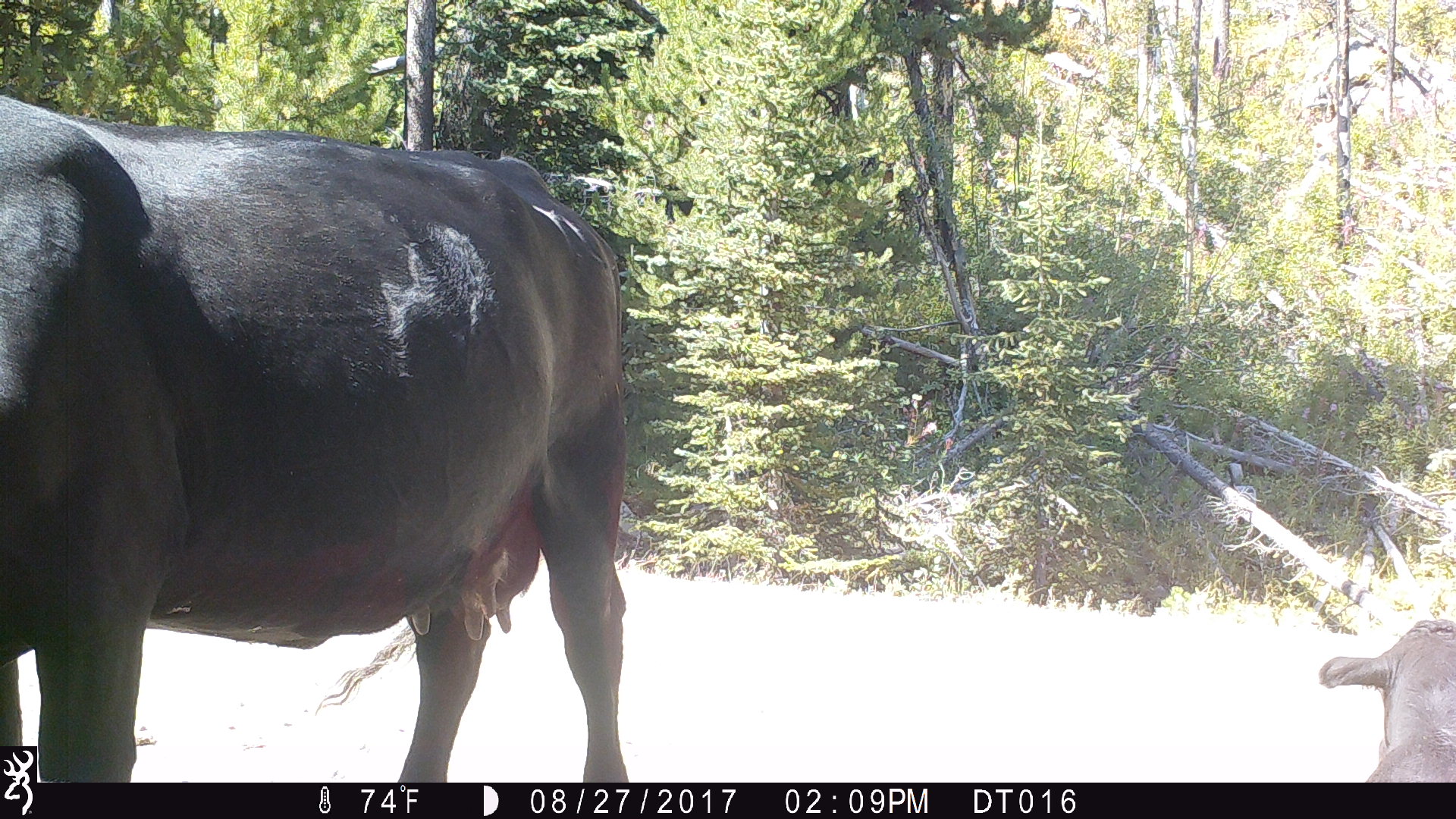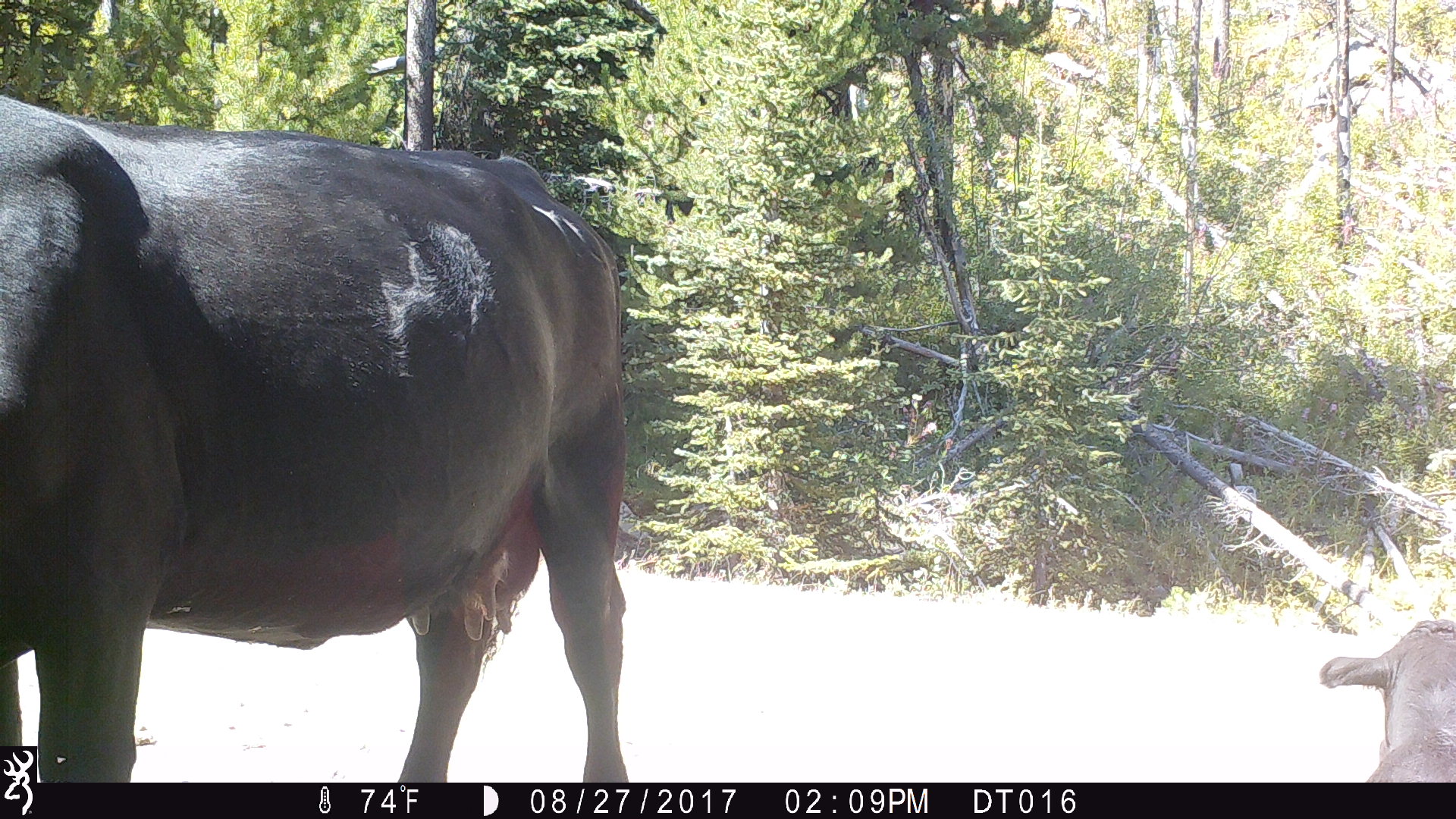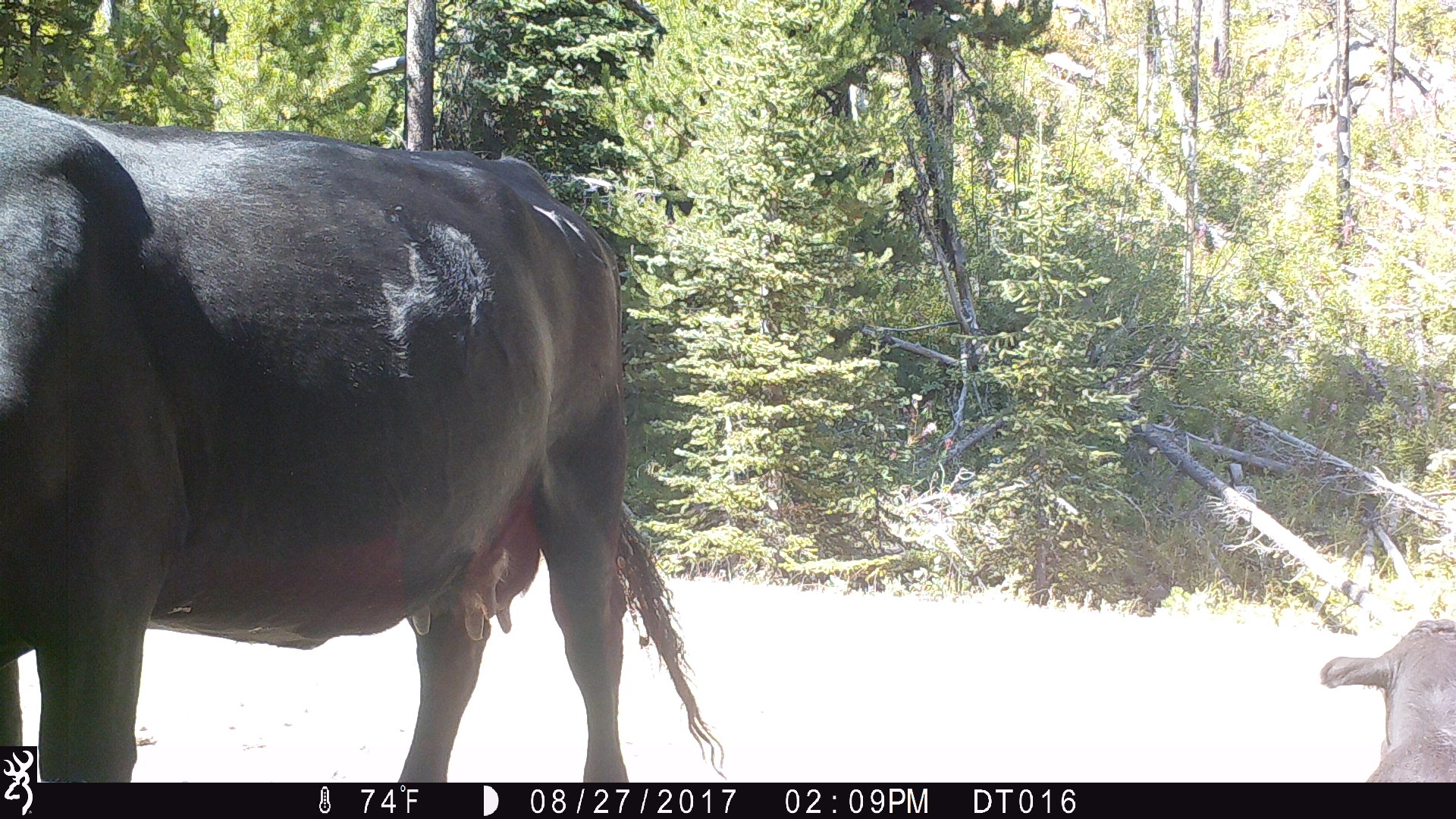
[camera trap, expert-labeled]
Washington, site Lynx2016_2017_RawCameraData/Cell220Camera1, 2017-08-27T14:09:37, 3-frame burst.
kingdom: Animalia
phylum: Chordata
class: Mammalia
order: Artiodactyla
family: Bovidae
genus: Bos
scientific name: Bos taurus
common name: domestic cattle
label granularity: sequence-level